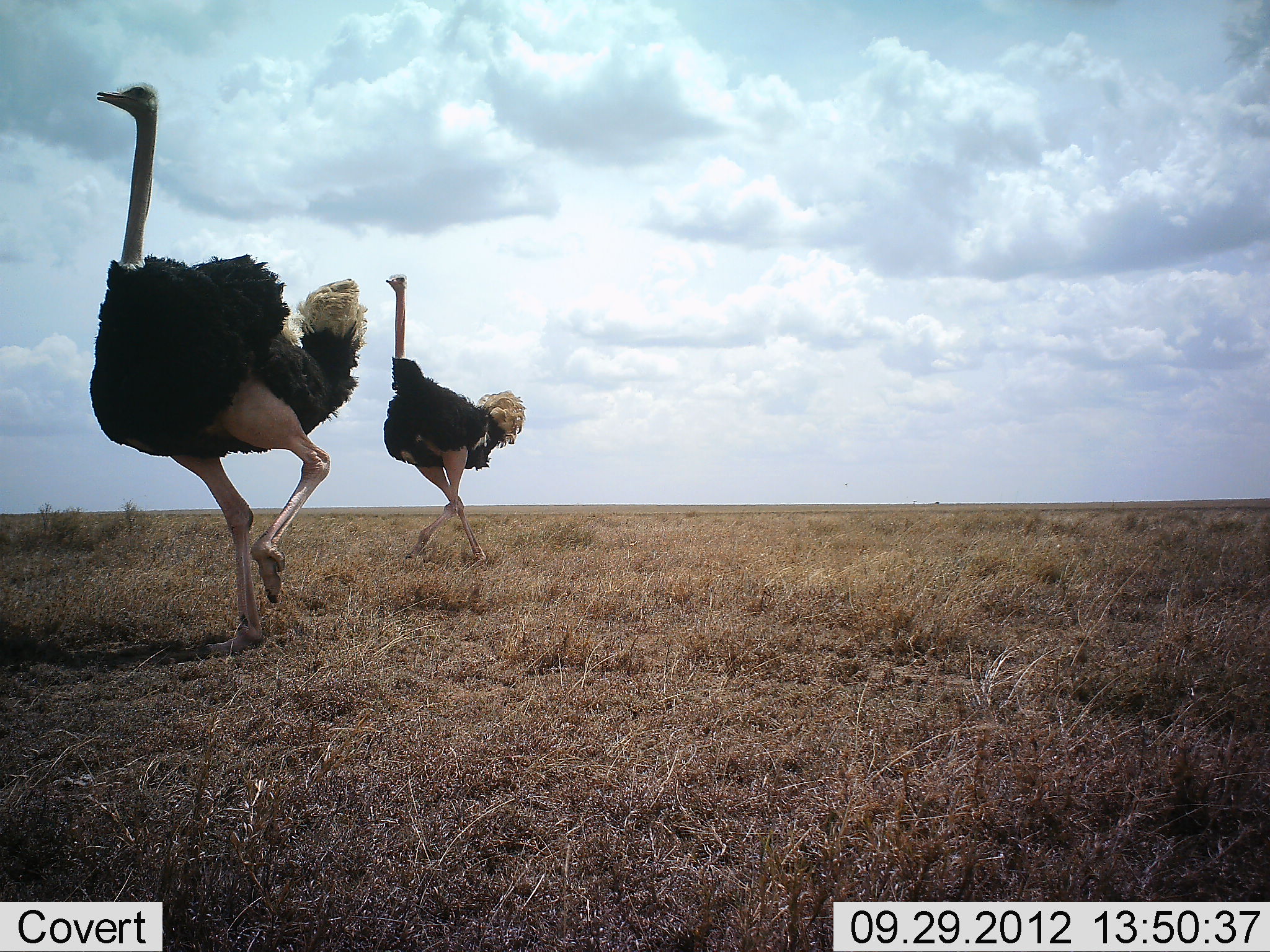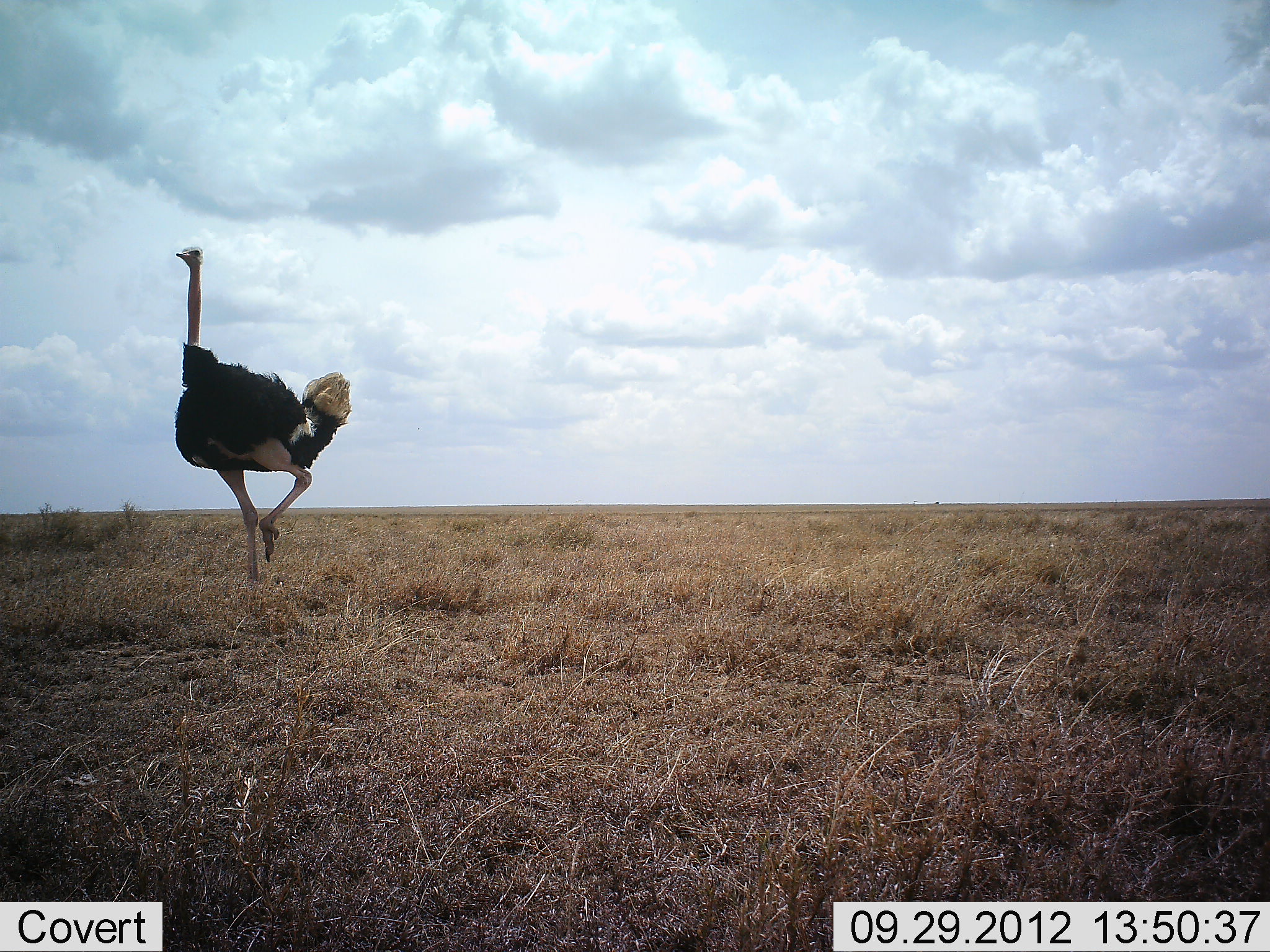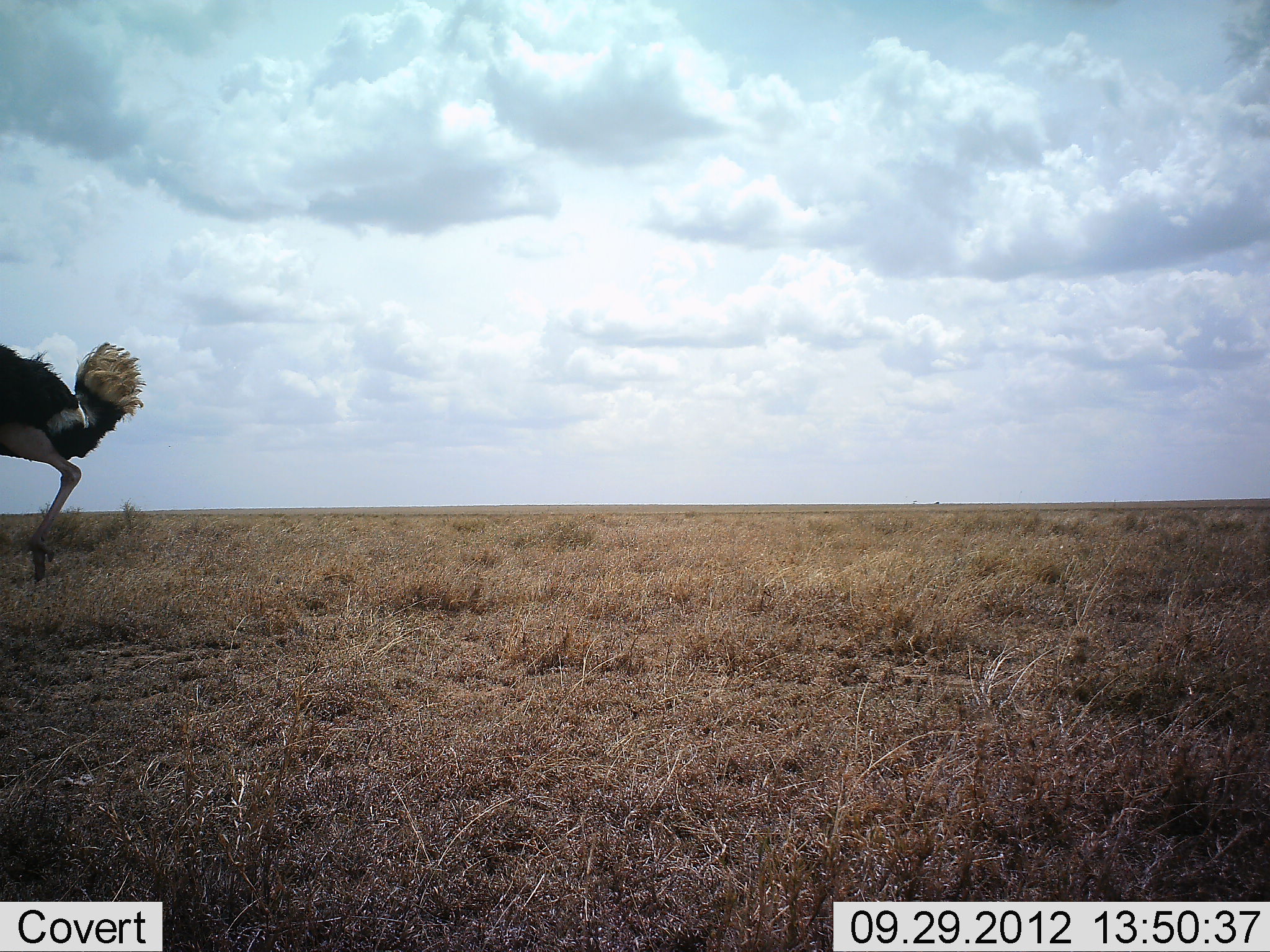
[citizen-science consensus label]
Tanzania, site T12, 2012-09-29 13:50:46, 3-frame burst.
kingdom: Animalia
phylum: Chordata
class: Aves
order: Struthioniformes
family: Struthionidae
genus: Struthio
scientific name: Struthio camelus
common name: ostrich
Ostrich (Struthio camelus), count 2. Behavior (volunteer vote fractions): standing 0%, resting 0%, moving 100%, interacting 0%. Young present (vote fraction): 10%. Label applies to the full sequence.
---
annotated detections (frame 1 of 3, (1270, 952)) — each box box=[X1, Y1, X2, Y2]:
animal: box=[88, 80, 370, 660]; box=[384, 274, 525, 574]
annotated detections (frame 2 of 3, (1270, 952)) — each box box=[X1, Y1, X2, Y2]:
animal: box=[174, 245, 352, 594]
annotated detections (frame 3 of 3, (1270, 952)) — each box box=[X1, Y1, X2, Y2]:
animal: box=[0, 341, 147, 584]